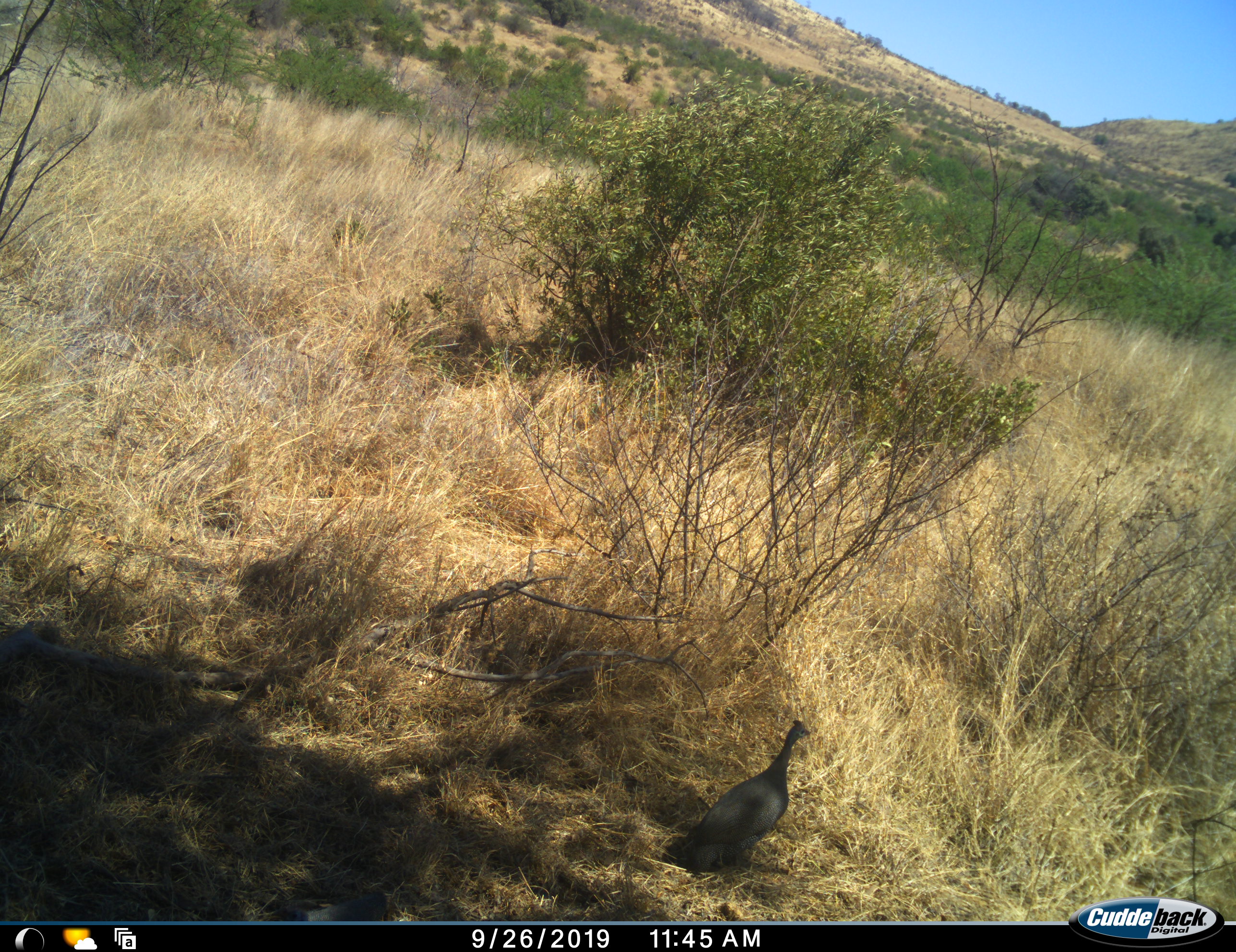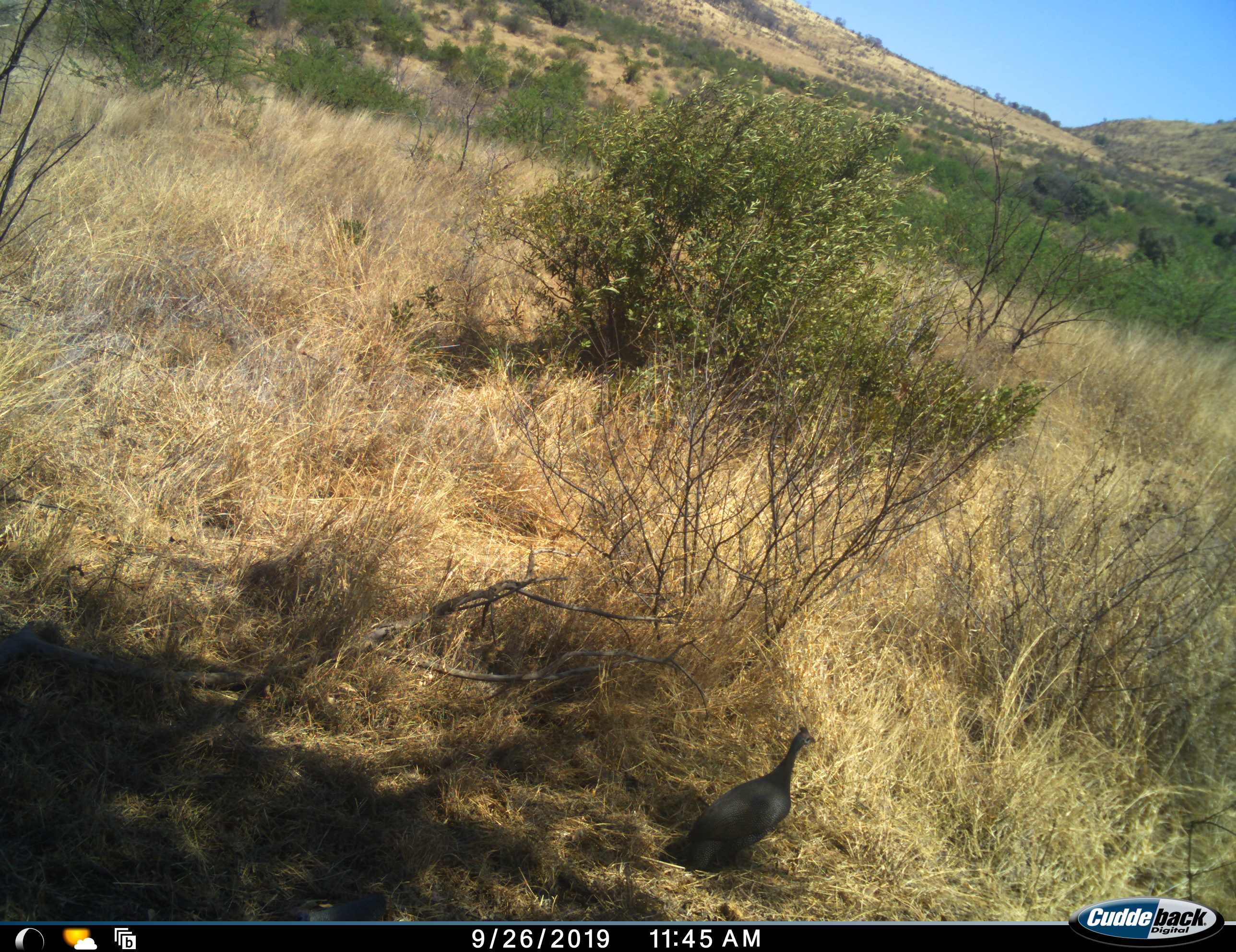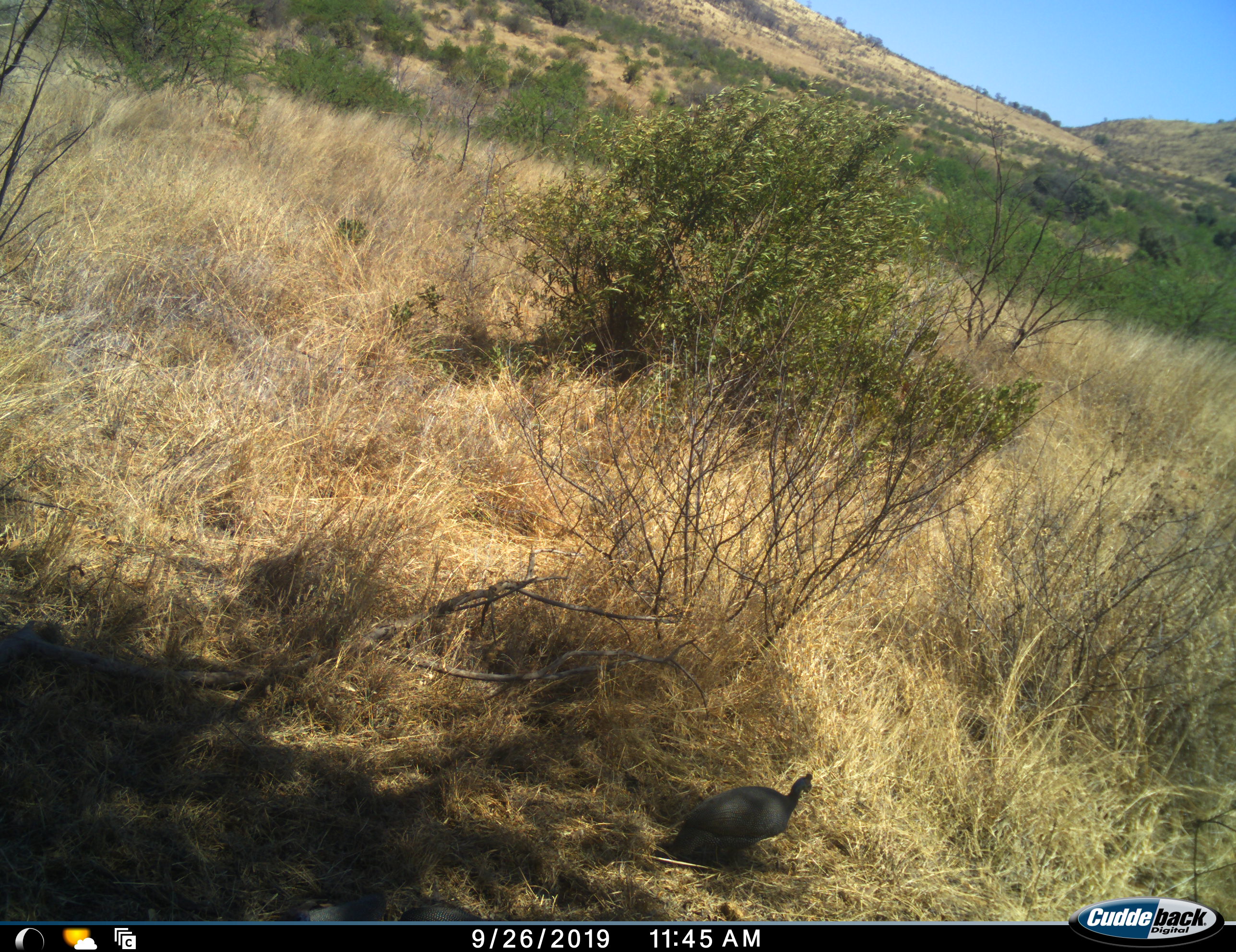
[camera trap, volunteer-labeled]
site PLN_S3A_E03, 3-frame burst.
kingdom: Animalia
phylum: Chordata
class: Aves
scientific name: Aves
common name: bird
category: birdother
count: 1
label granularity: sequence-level